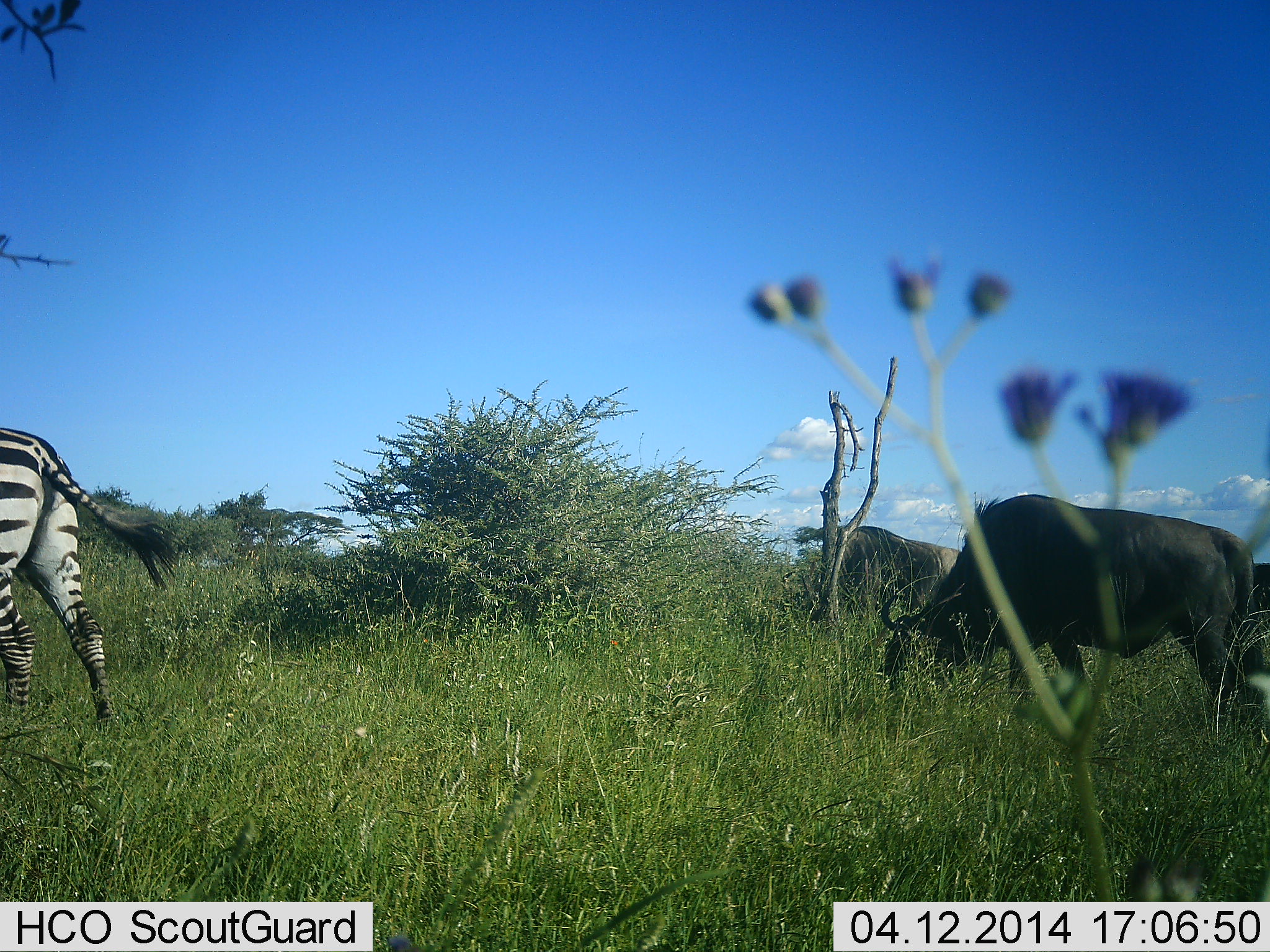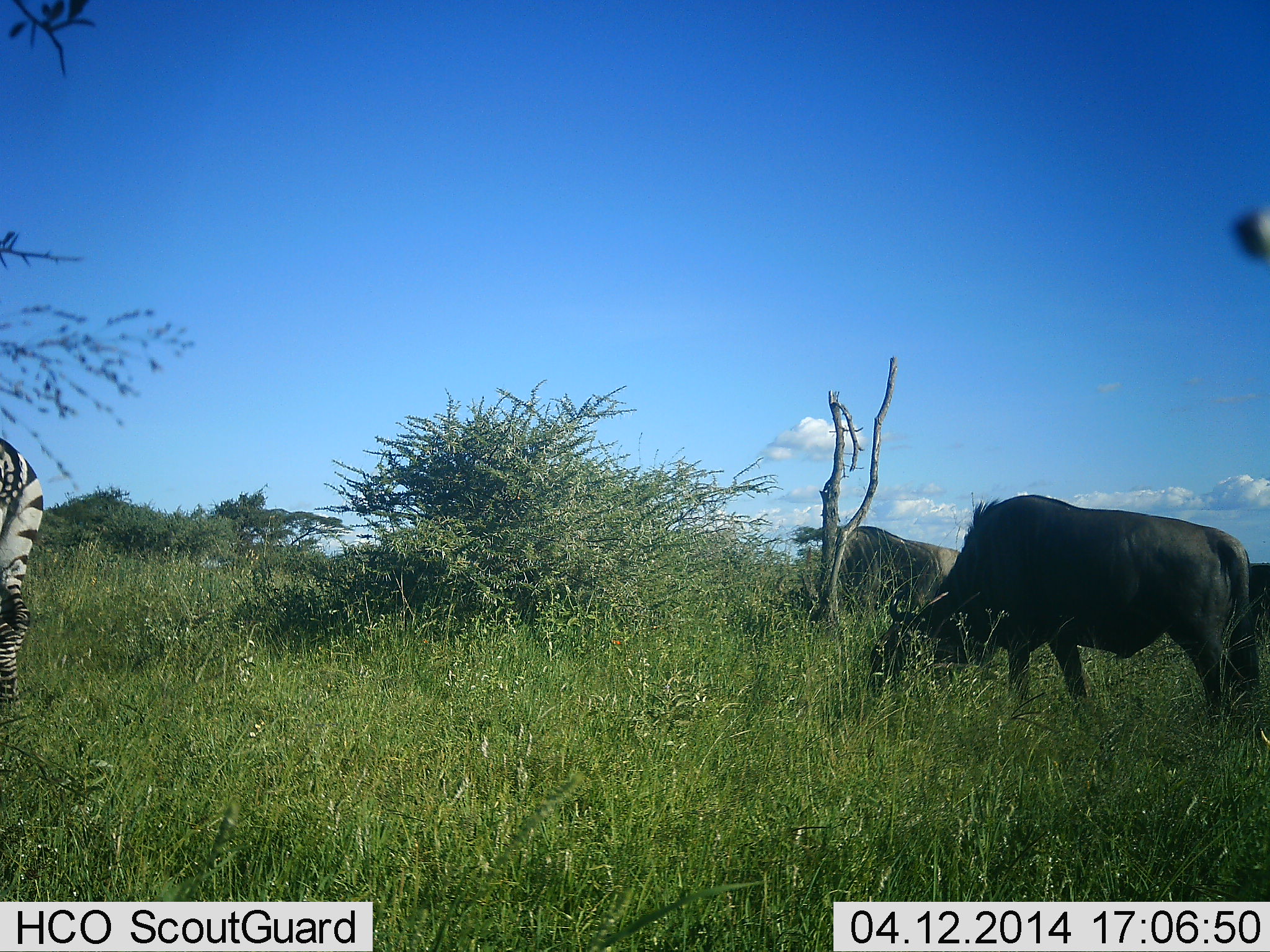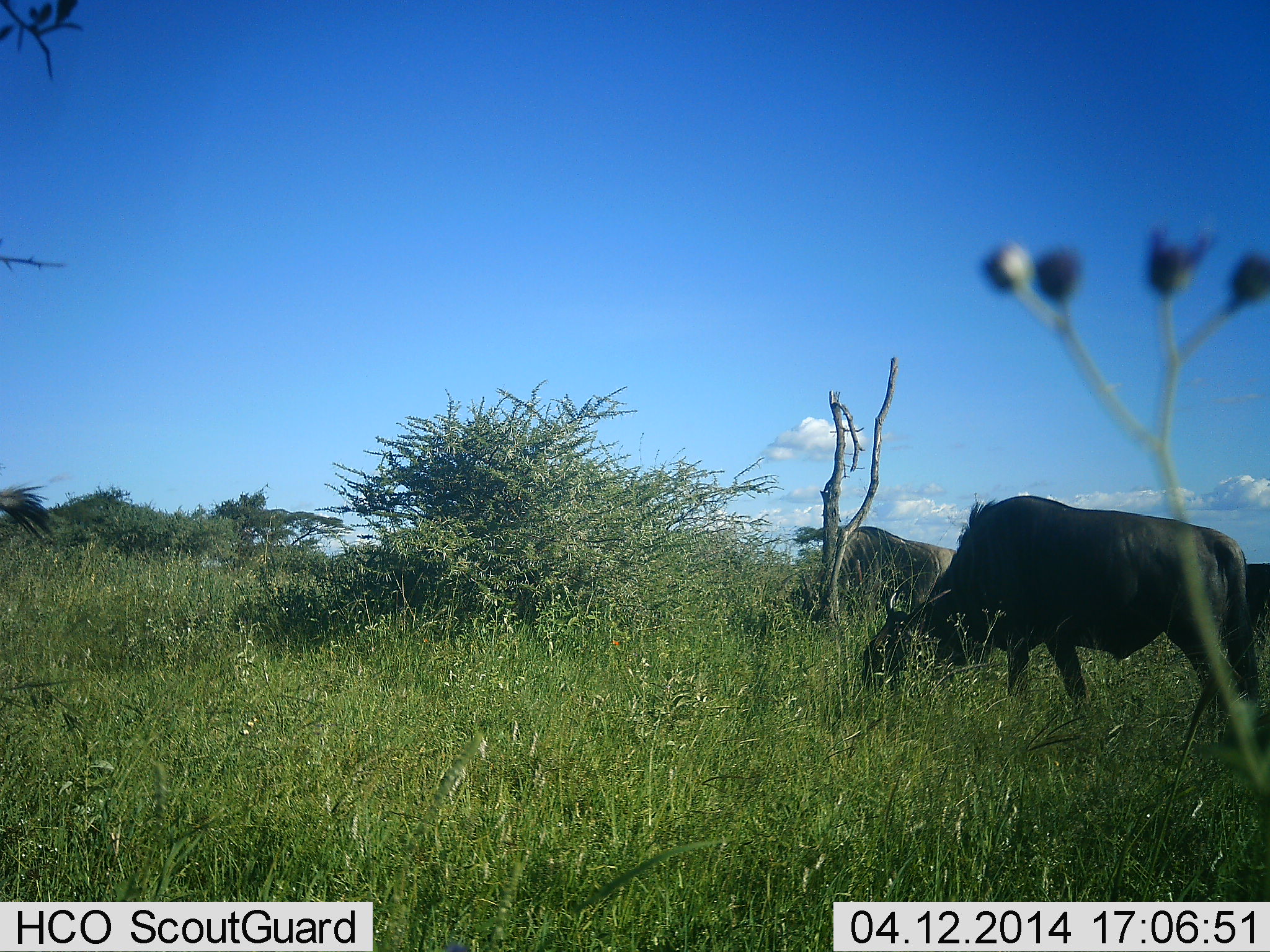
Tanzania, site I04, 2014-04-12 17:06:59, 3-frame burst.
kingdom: Animalia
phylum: Chordata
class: Mammalia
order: Artiodactyla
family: Bovidae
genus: Connochaetes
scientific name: Connochaetes taurinus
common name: blue wildebeest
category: wildebeest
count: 2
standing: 33%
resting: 0%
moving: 0%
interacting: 7%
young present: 0%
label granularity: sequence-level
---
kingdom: Animalia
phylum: Chordata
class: Mammalia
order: Perissodactyla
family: Equidae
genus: Equus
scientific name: Equus quagga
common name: plains zebra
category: zebra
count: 1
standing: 30%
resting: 0%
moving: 70%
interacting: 0%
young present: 0%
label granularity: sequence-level